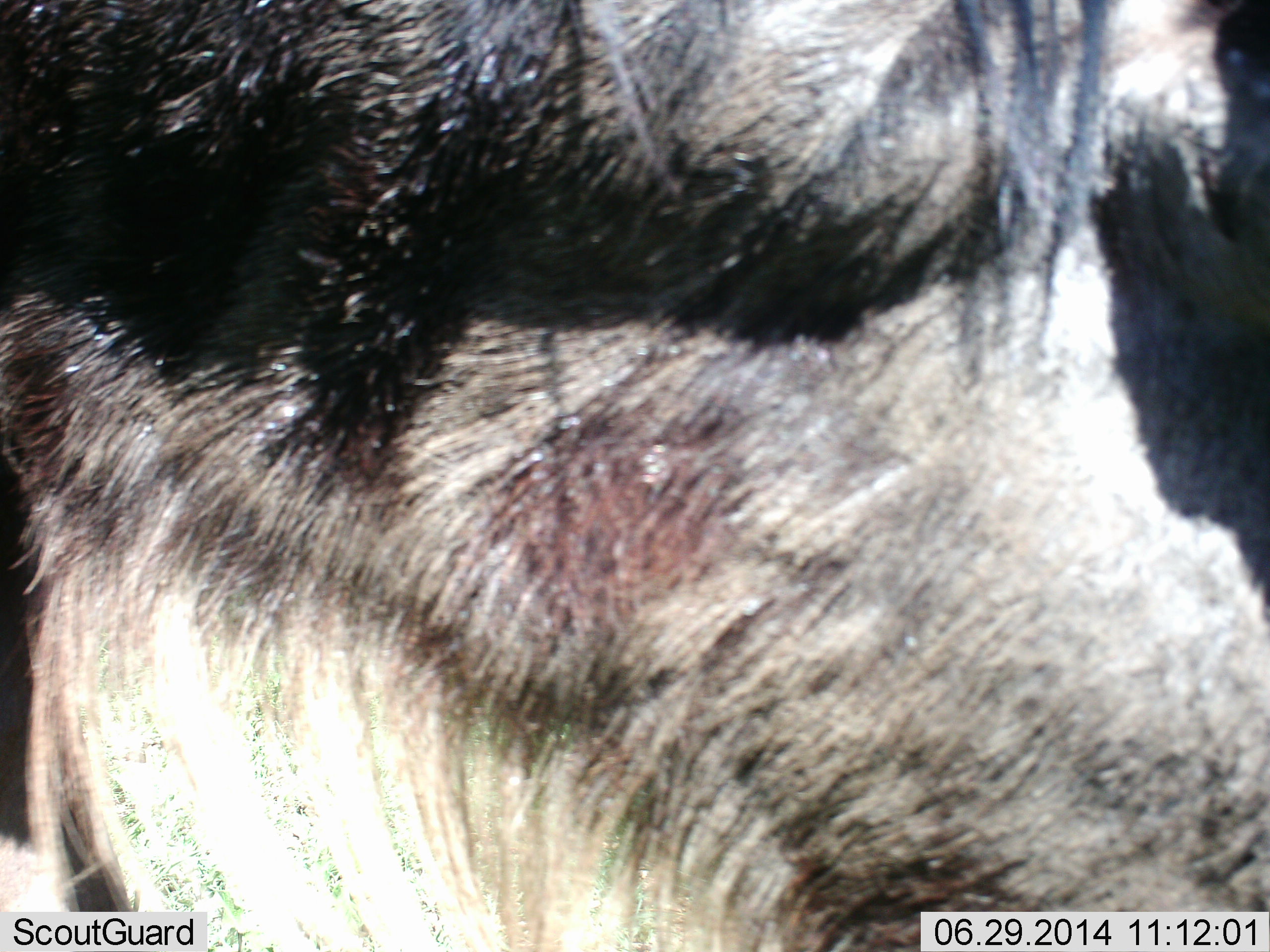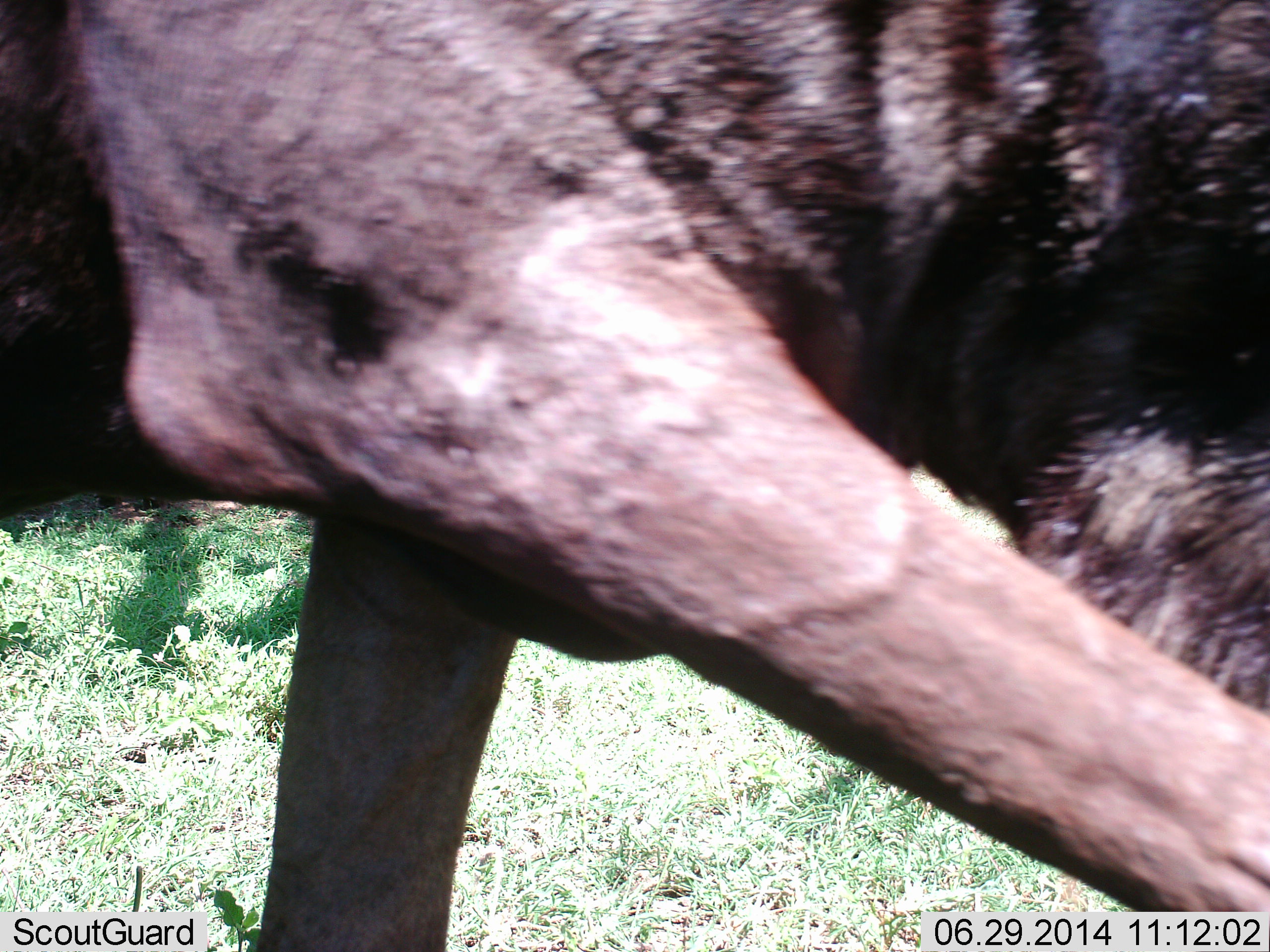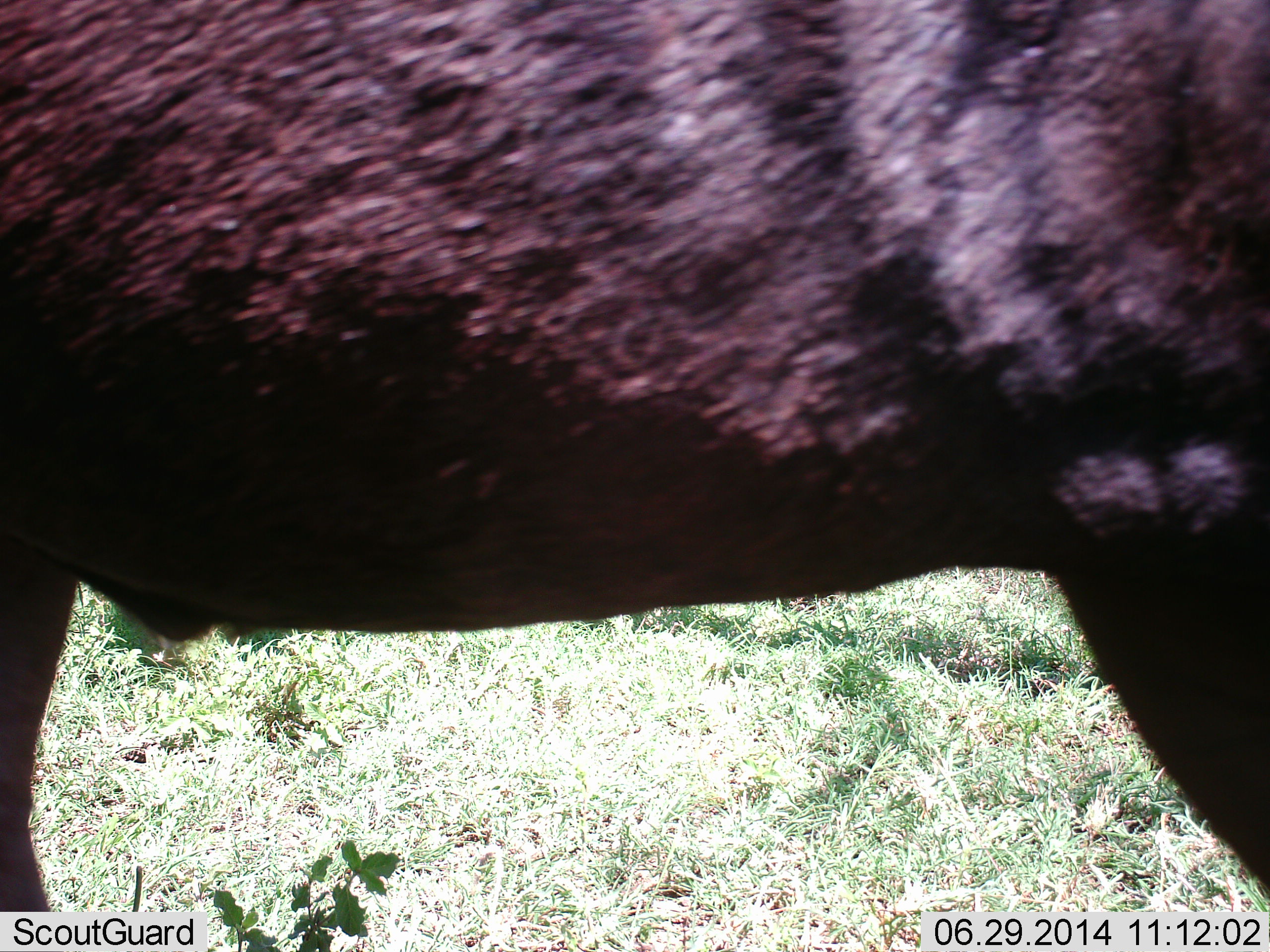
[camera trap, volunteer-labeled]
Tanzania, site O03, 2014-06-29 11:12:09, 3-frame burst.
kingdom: Animalia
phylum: Chordata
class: Mammalia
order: Artiodactyla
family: Bovidae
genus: Connochaetes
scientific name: Connochaetes taurinus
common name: blue wildebeest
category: wildebeest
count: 1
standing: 16%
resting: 0%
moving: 87%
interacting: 5%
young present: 0%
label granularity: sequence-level